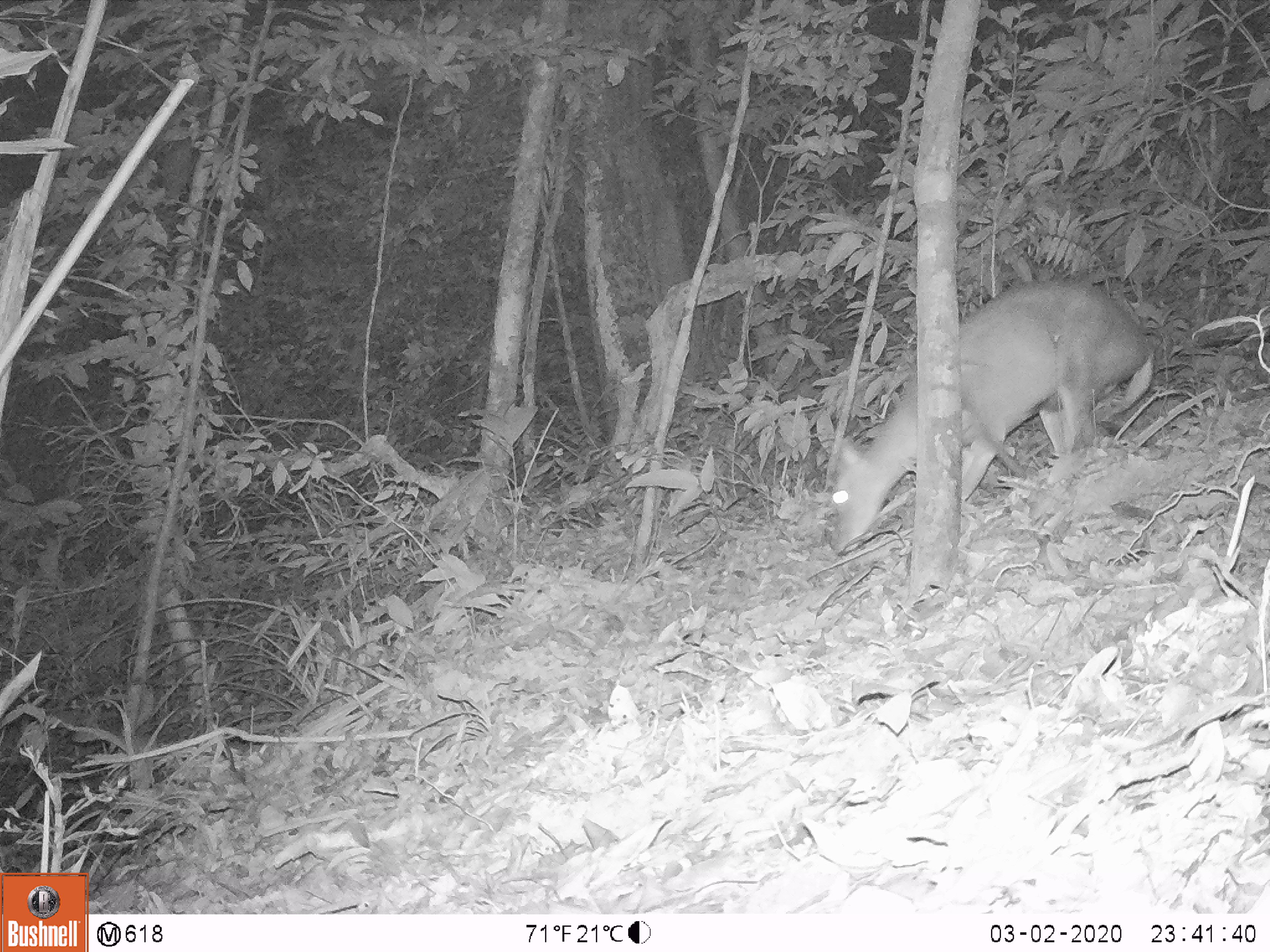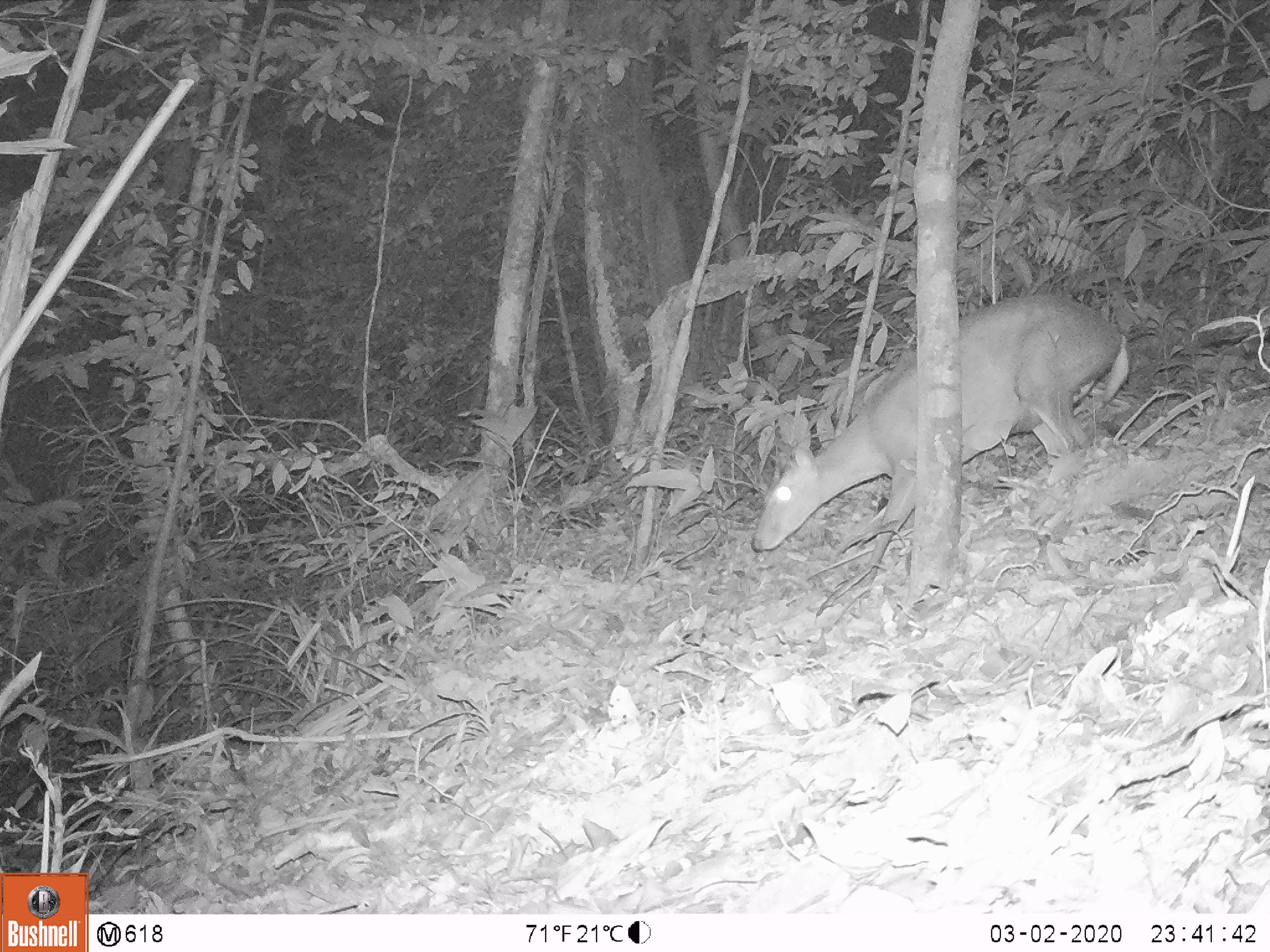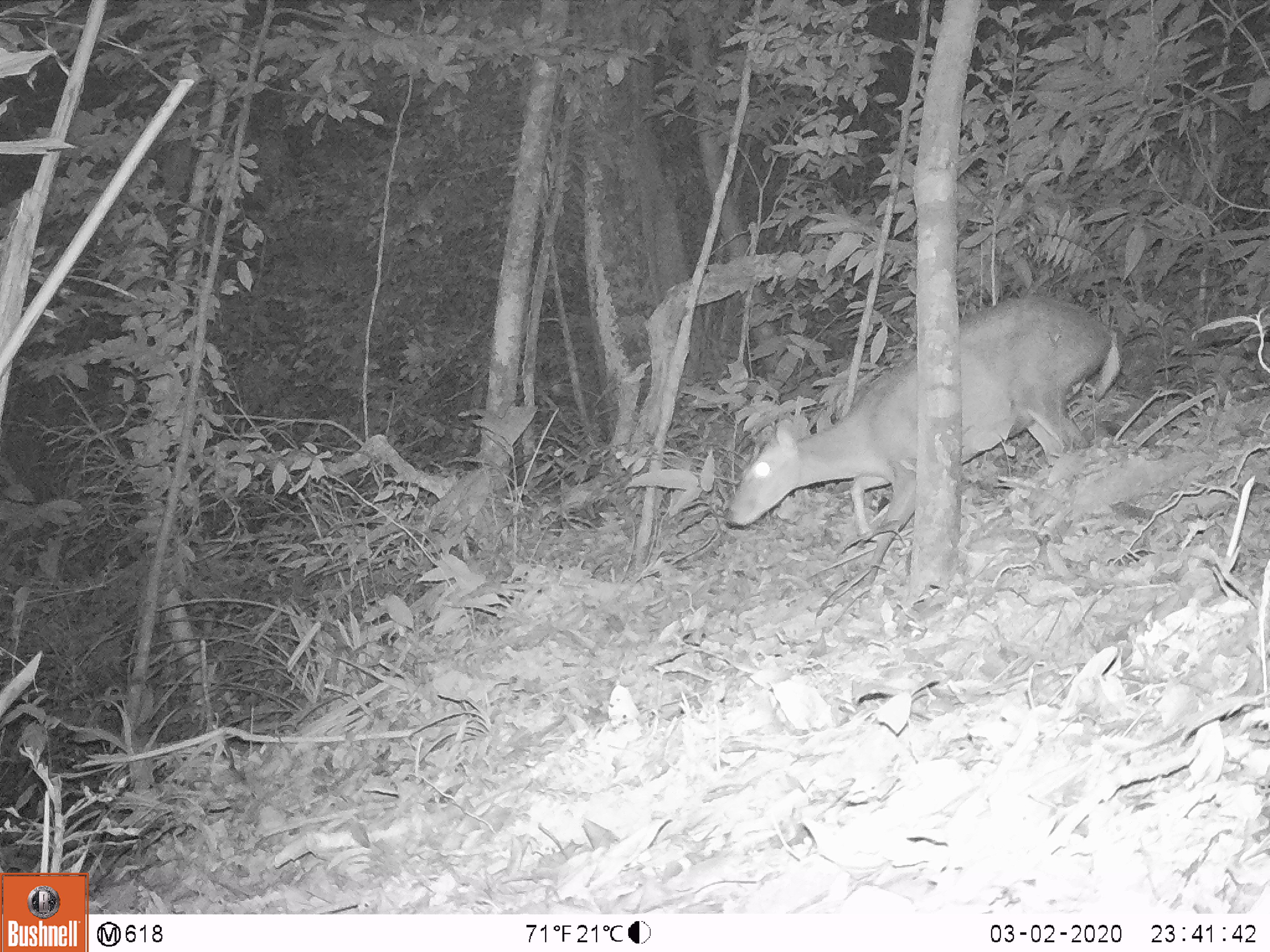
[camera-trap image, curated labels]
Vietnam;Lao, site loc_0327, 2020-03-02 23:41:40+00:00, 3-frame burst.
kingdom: Animalia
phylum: Chordata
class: Mammalia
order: Artiodactyla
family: Cervidae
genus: Muntiacus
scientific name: Muntiacus rooseveltorum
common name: roosevelt's muntjac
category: roosevelts muntjac group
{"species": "roosevelts muntjac group (roosevelt's muntjac) (Muntiacus rooseveltorum)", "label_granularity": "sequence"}